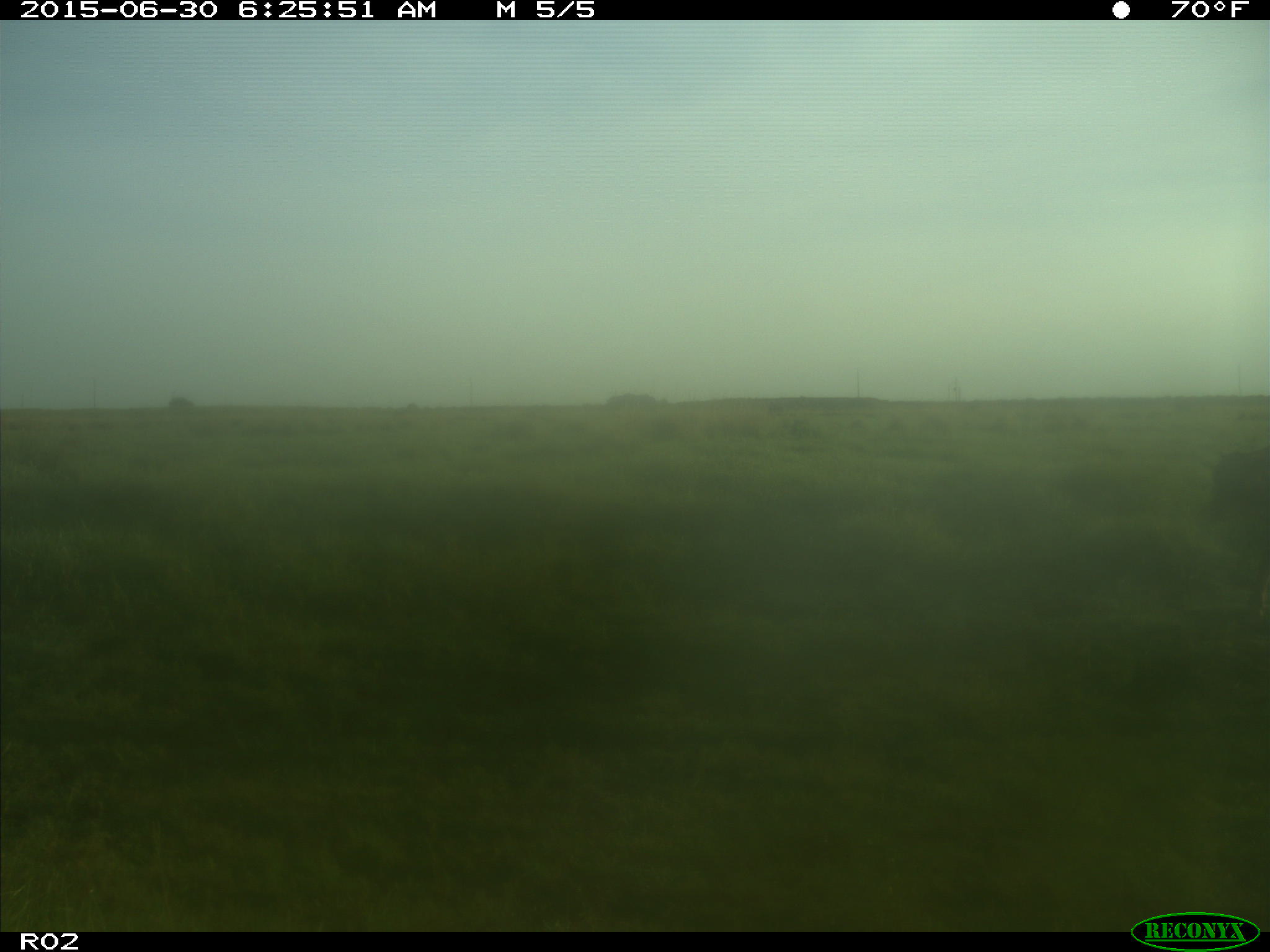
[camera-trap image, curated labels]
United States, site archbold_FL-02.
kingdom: Animalia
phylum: Chordata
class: Mammalia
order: Artiodactyla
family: Bovidae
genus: Bos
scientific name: Bos taurus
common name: domestic cow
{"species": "Bos taurus (domestic cow)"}